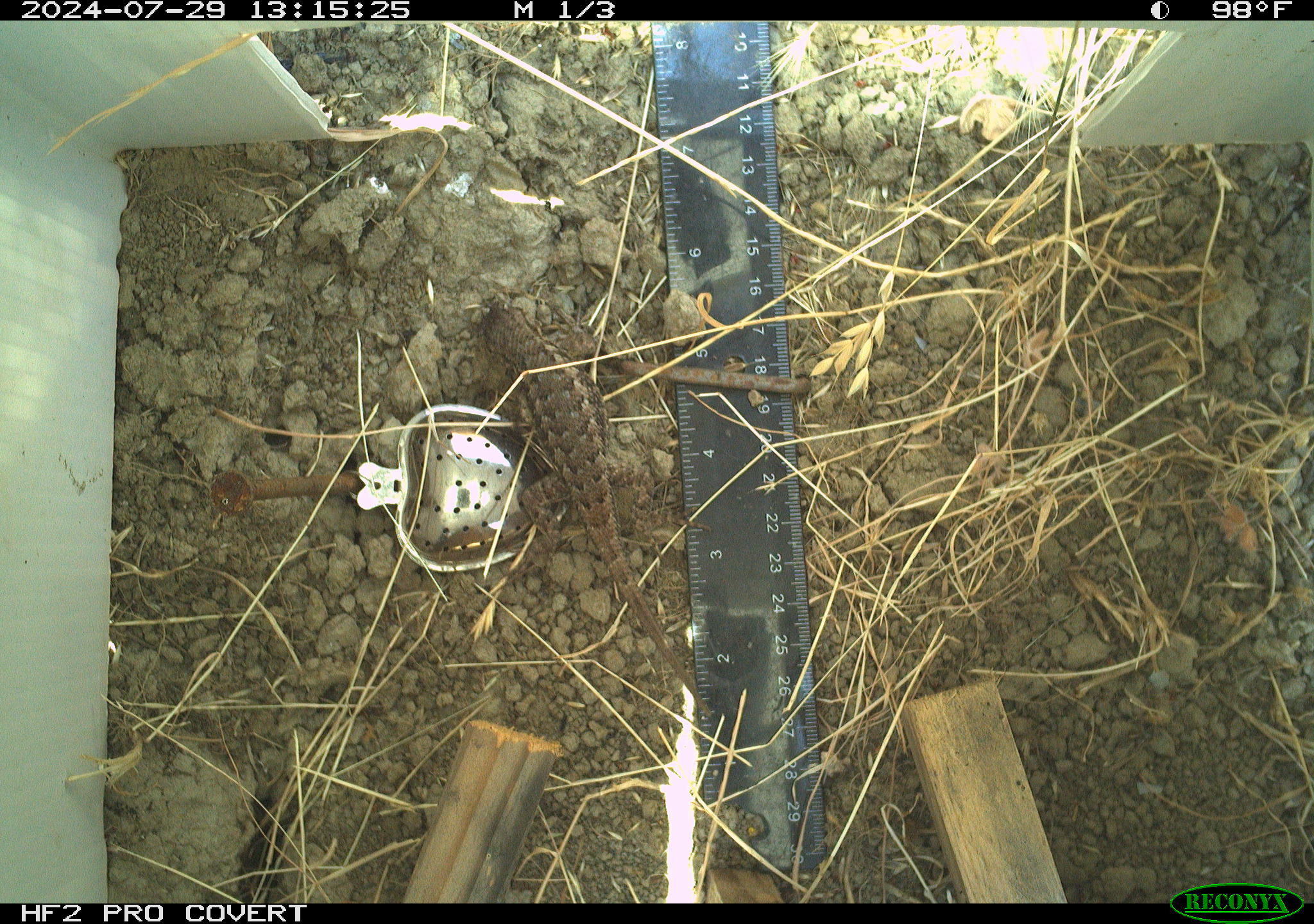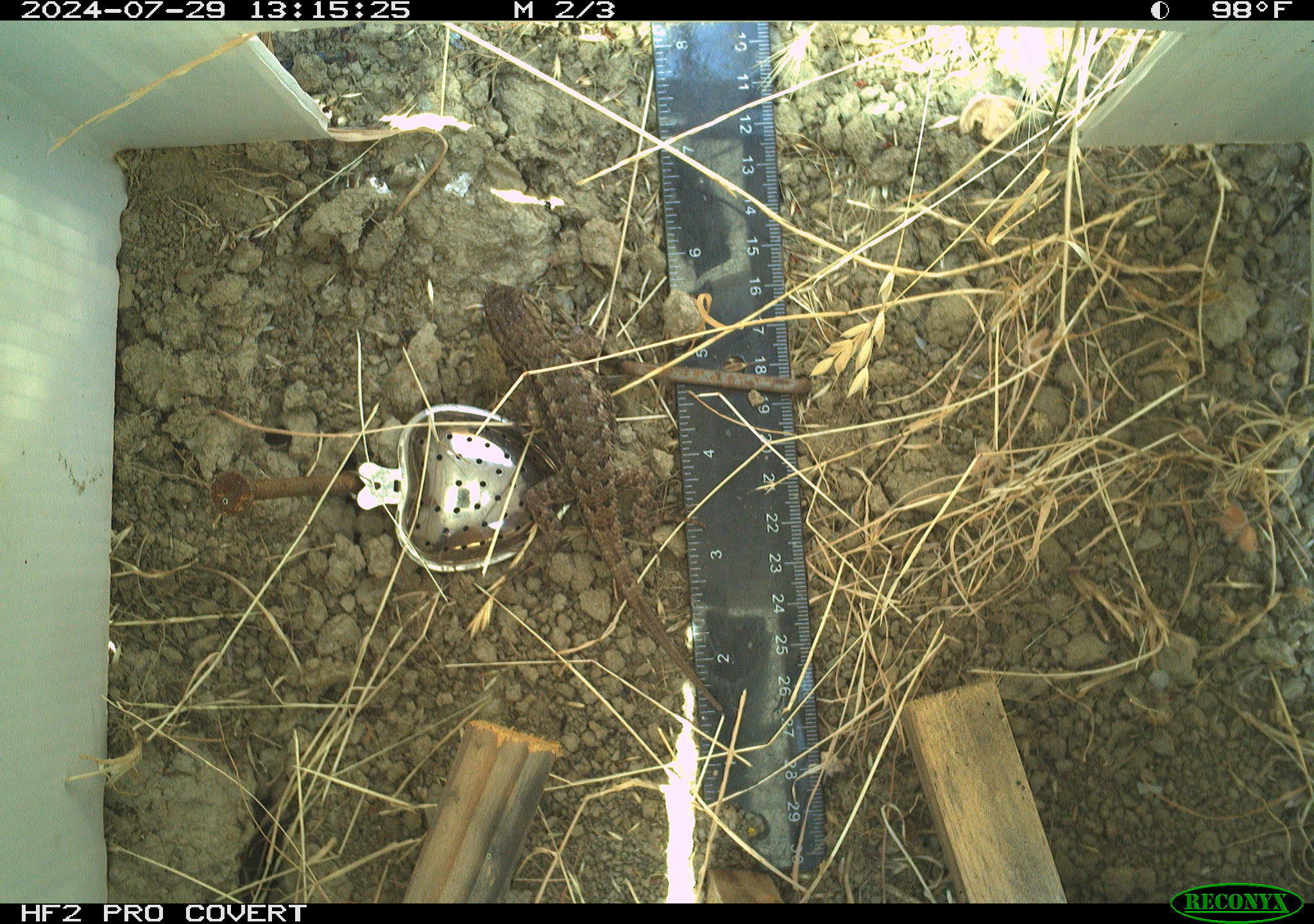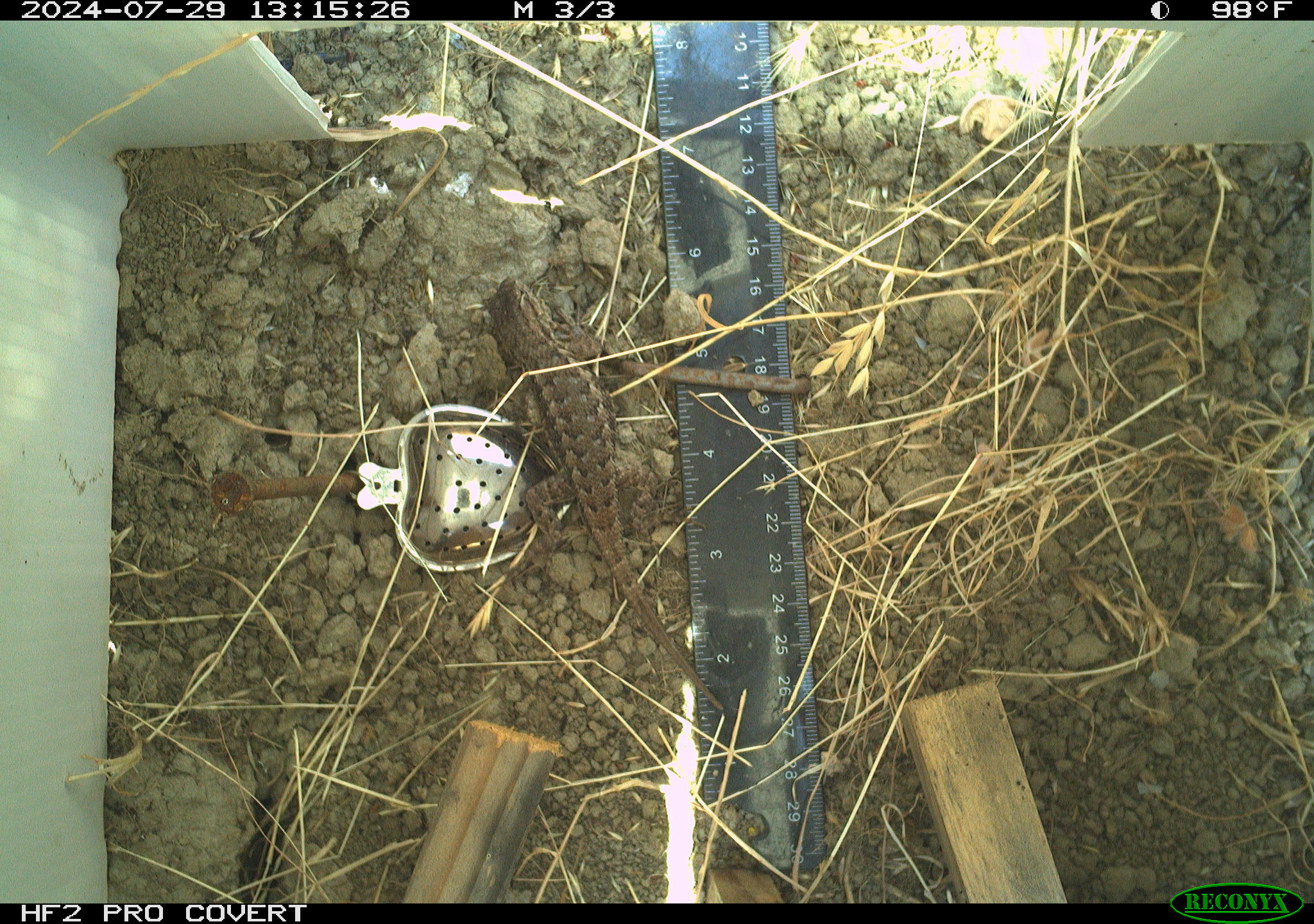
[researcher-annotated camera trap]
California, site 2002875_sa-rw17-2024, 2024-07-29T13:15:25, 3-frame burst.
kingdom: Animalia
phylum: Chordata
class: Reptilia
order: Squamata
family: Phrynosomatidae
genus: Sceloporus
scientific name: Sceloporus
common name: spiny lizards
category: sceloporus species